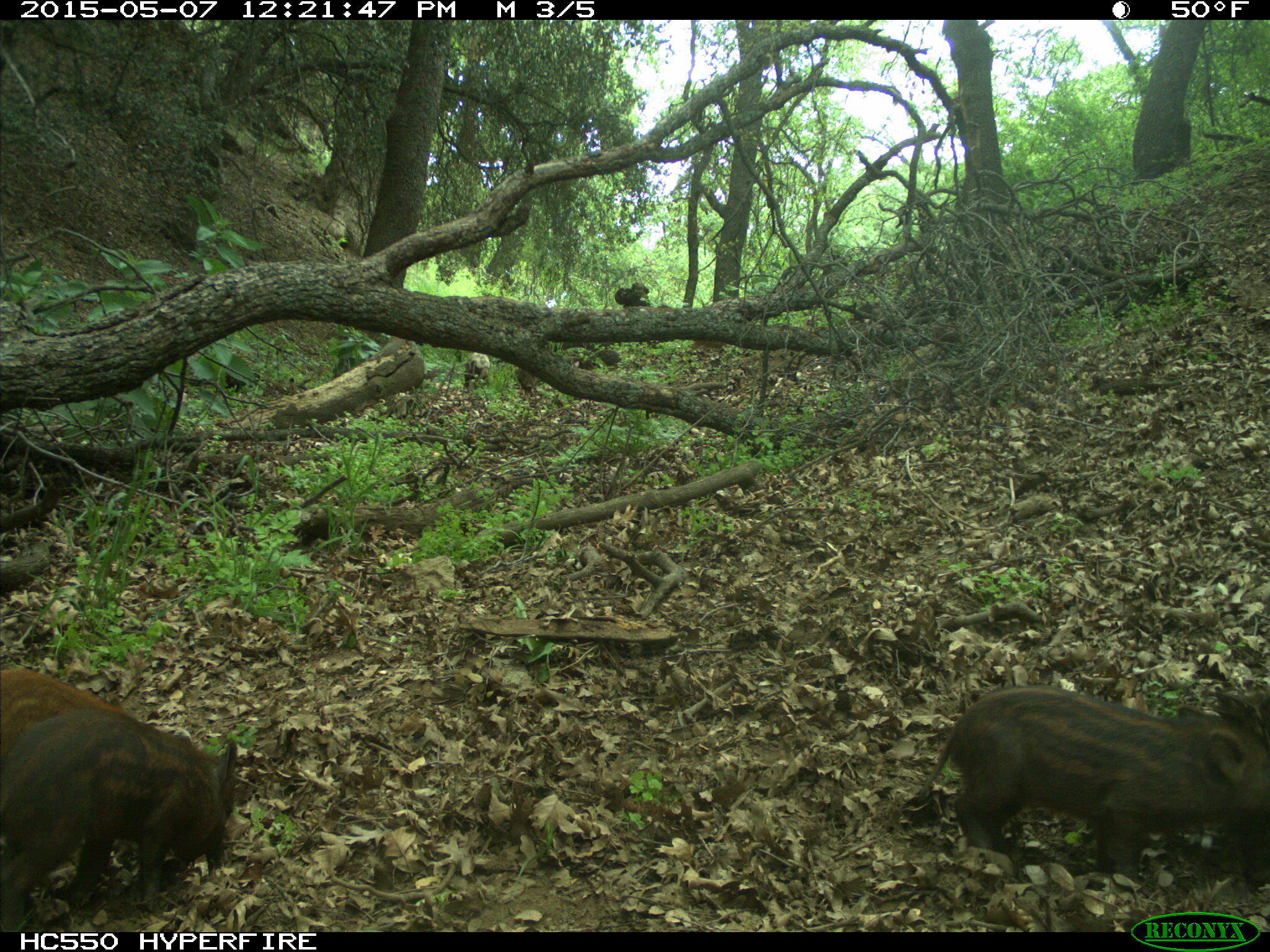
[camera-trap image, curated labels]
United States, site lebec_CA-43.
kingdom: Animalia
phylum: Chordata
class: Mammalia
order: Artiodactyla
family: Suidae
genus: Sus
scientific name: Sus scrofa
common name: wild boar